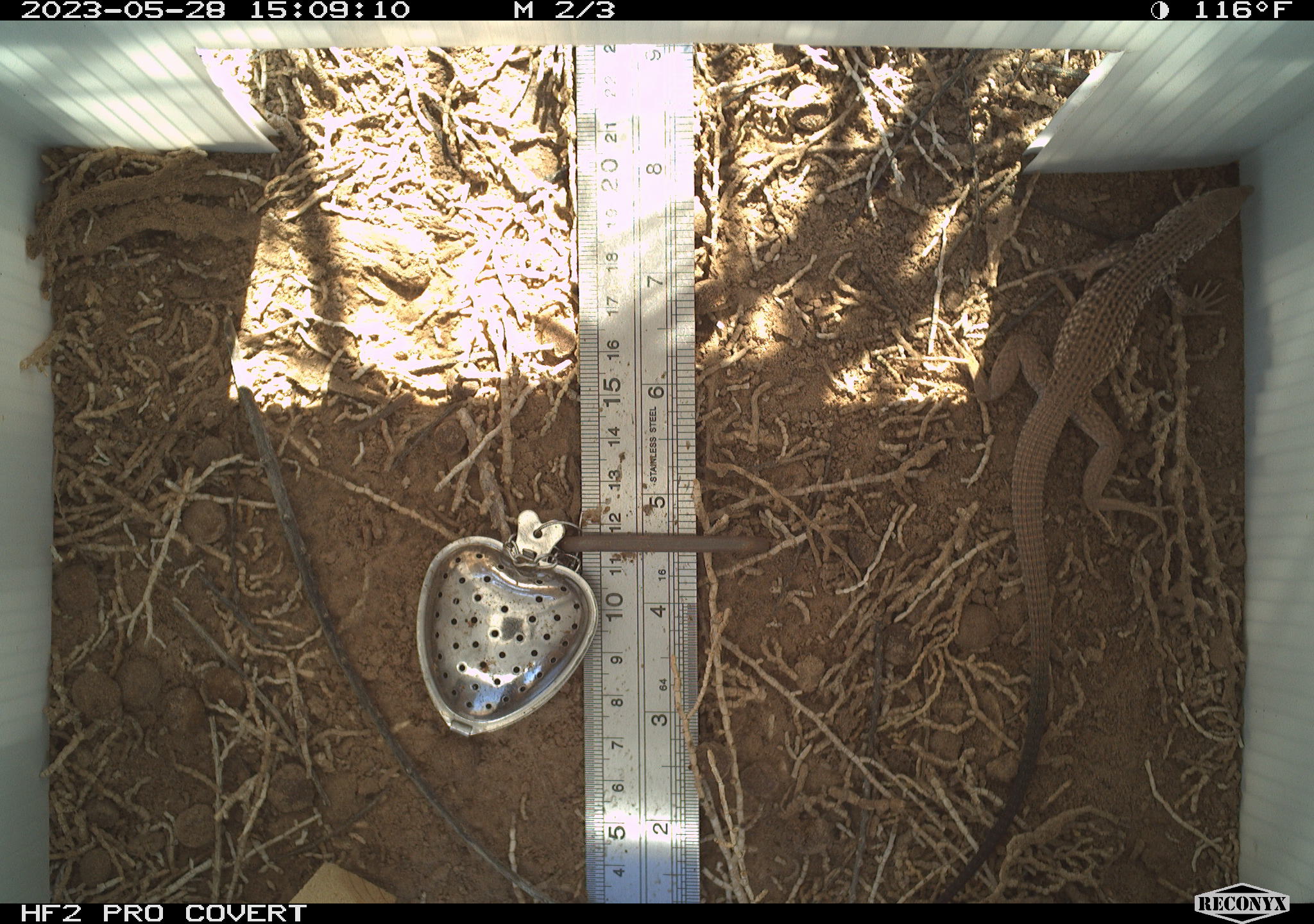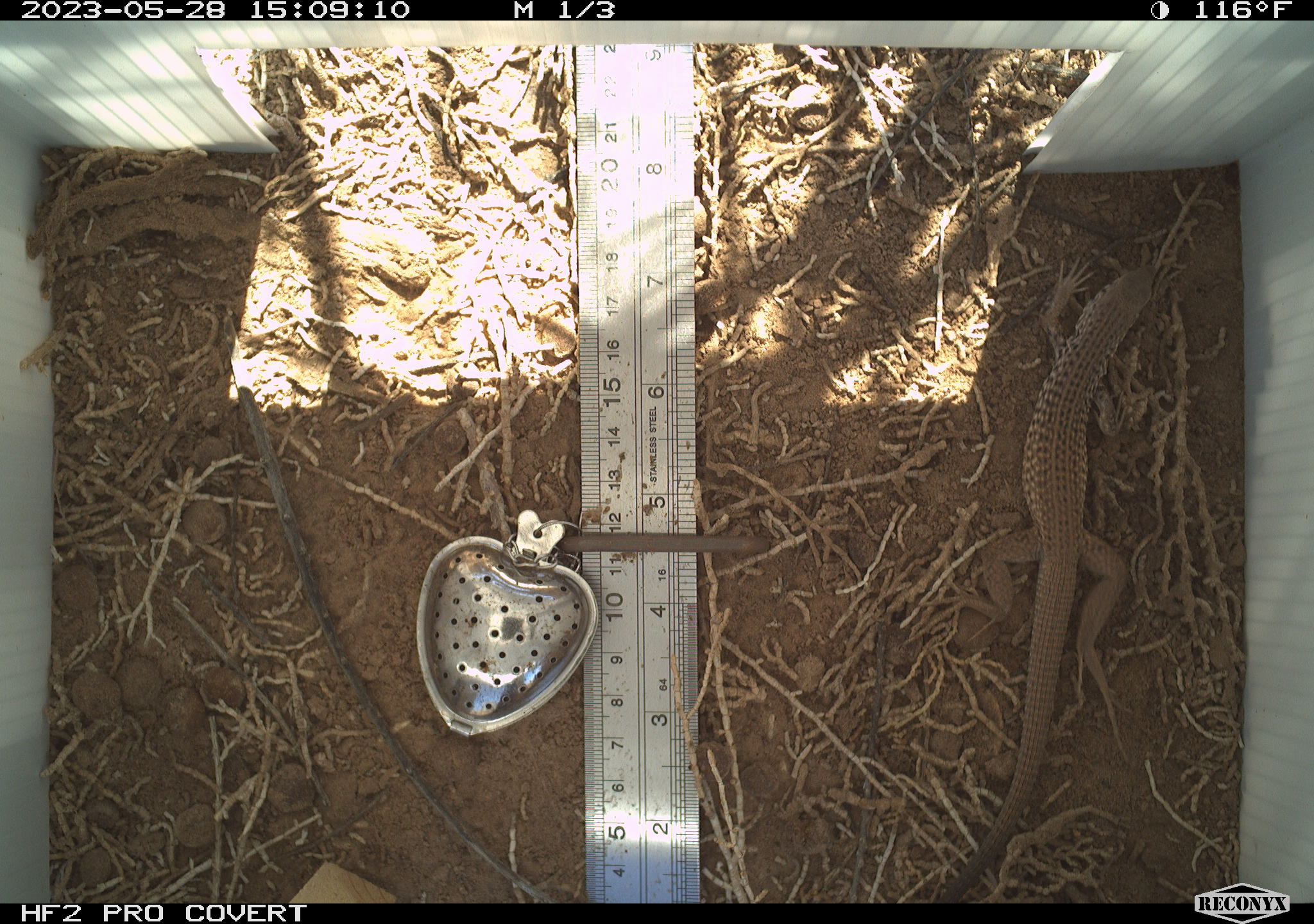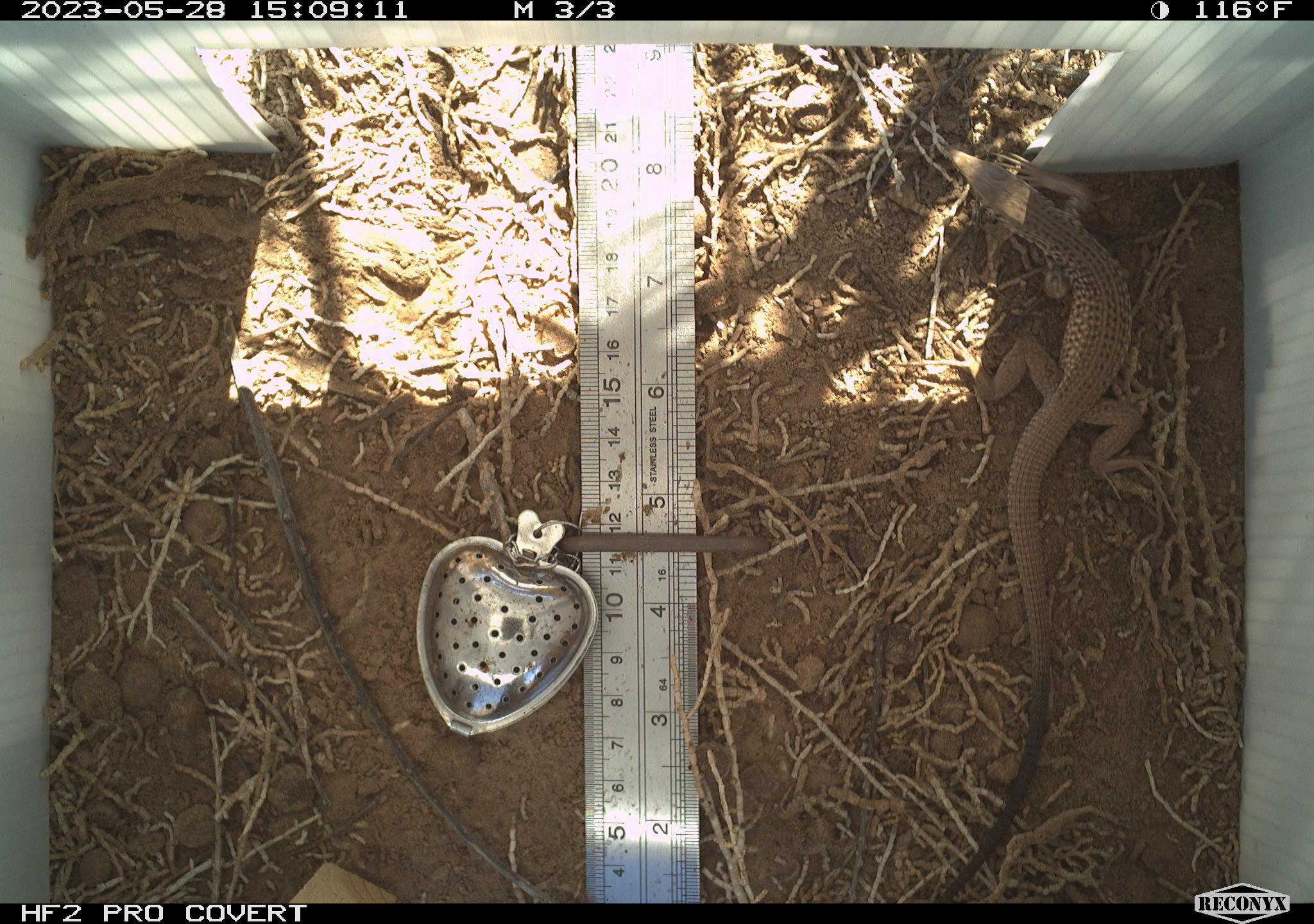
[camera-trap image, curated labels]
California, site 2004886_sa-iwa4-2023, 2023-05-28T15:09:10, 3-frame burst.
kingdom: Animalia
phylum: Chordata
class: Reptilia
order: Squamata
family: Teiidae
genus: Aspidoscelis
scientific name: Aspidoscelis tigris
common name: western whiptail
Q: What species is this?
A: Western whiptail (Aspidoscelis tigris).